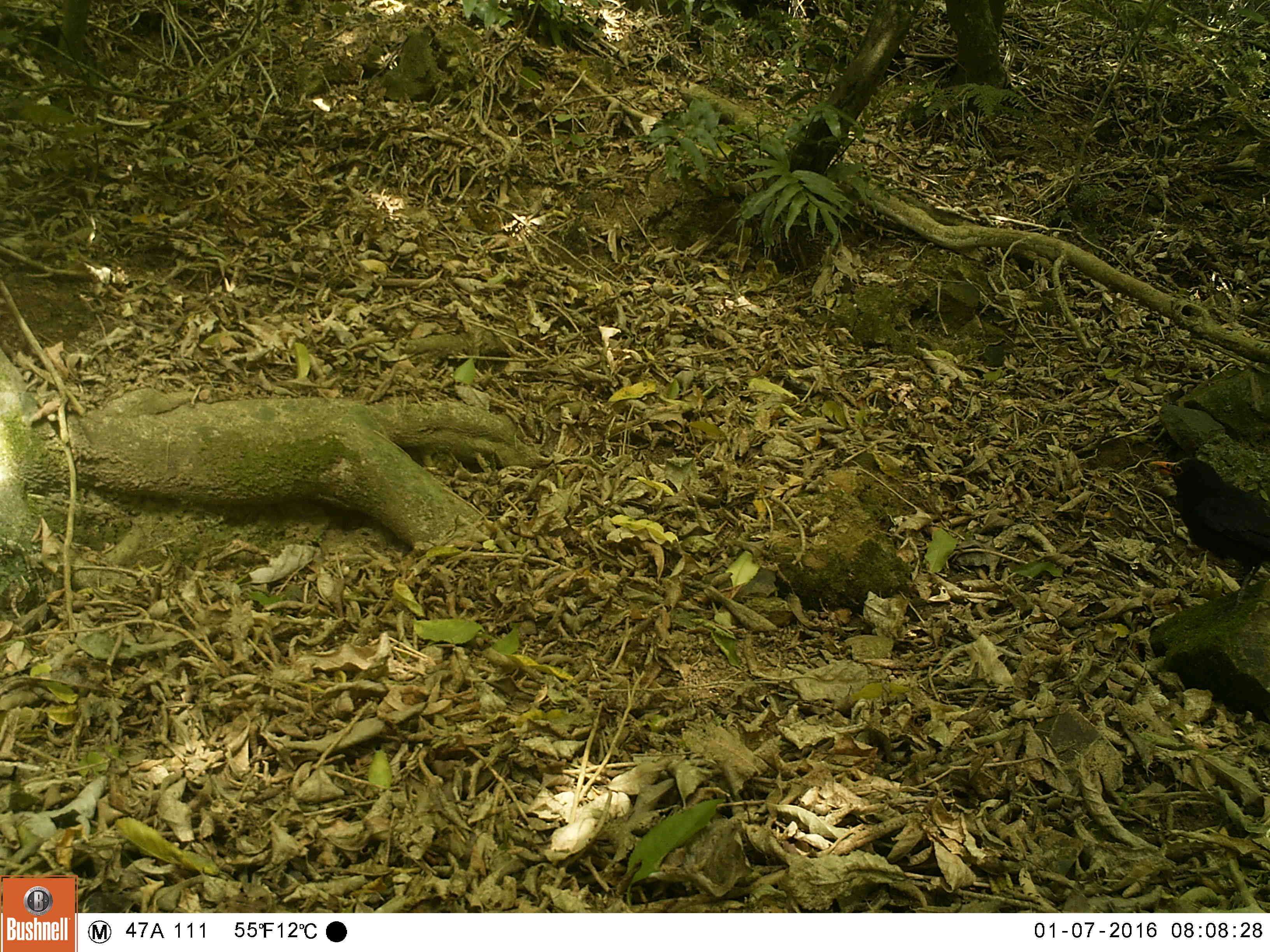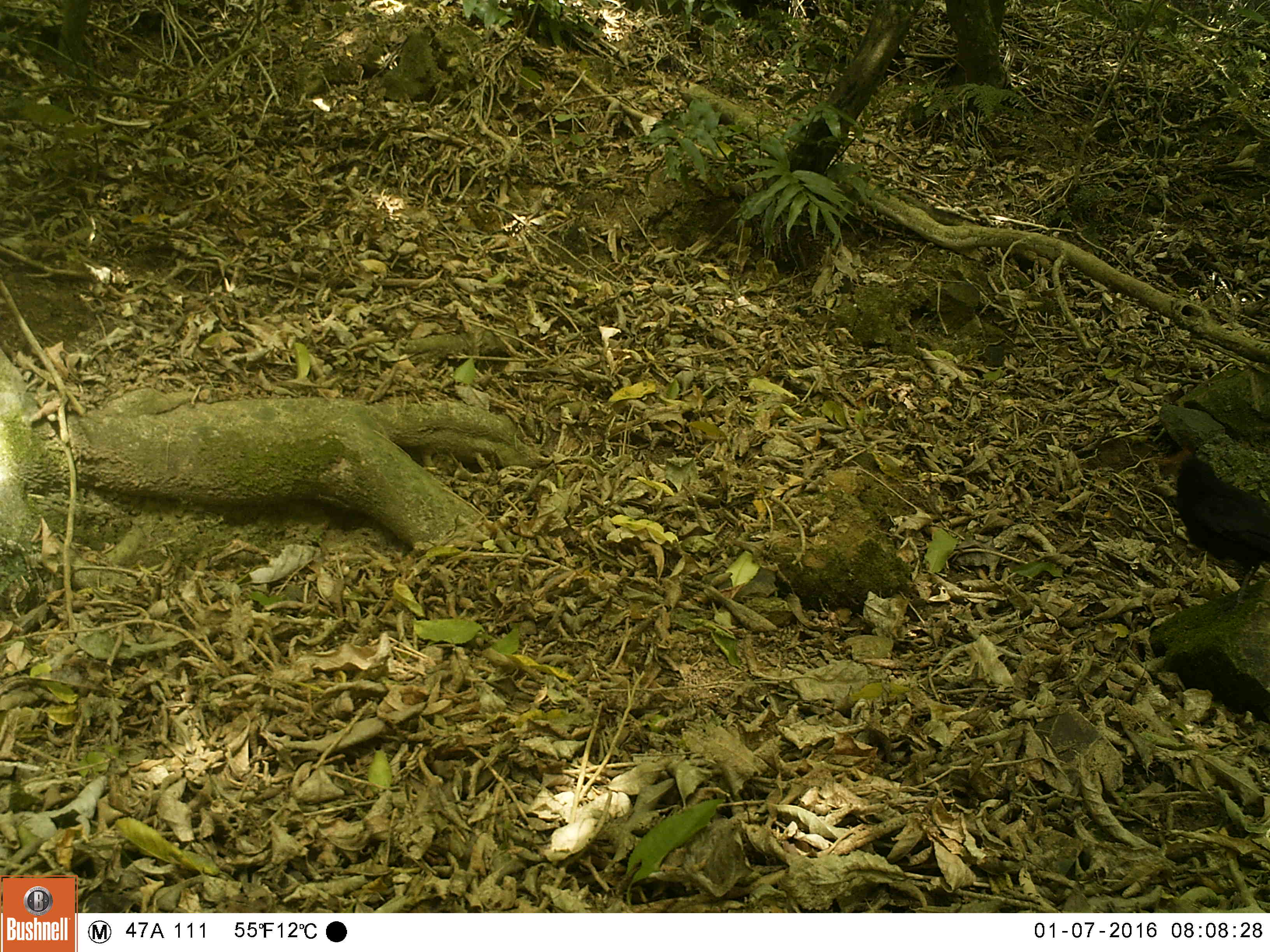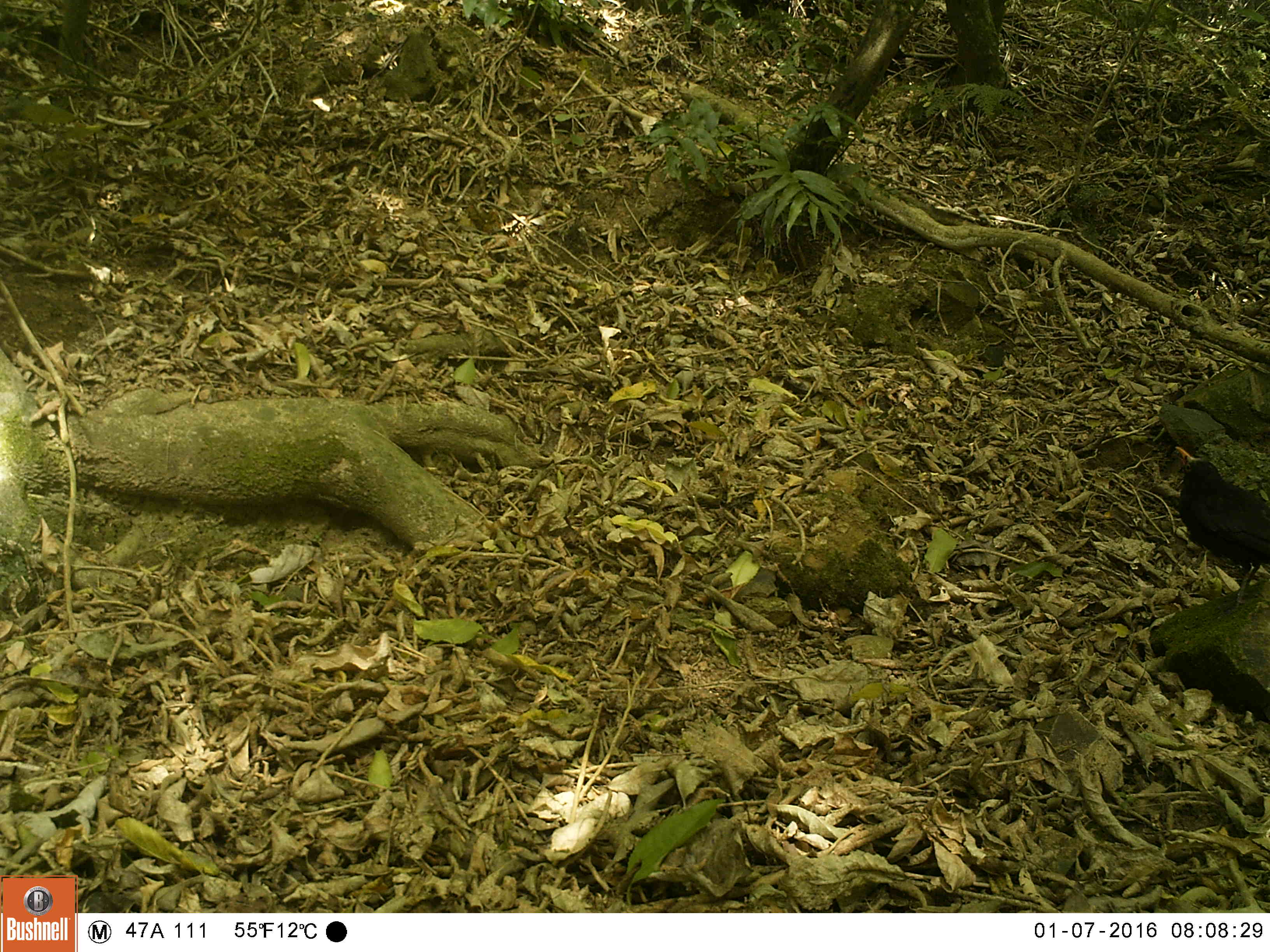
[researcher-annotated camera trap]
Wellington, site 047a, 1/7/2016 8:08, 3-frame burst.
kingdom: Animalia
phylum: Chordata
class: Aves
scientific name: Aves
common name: bird